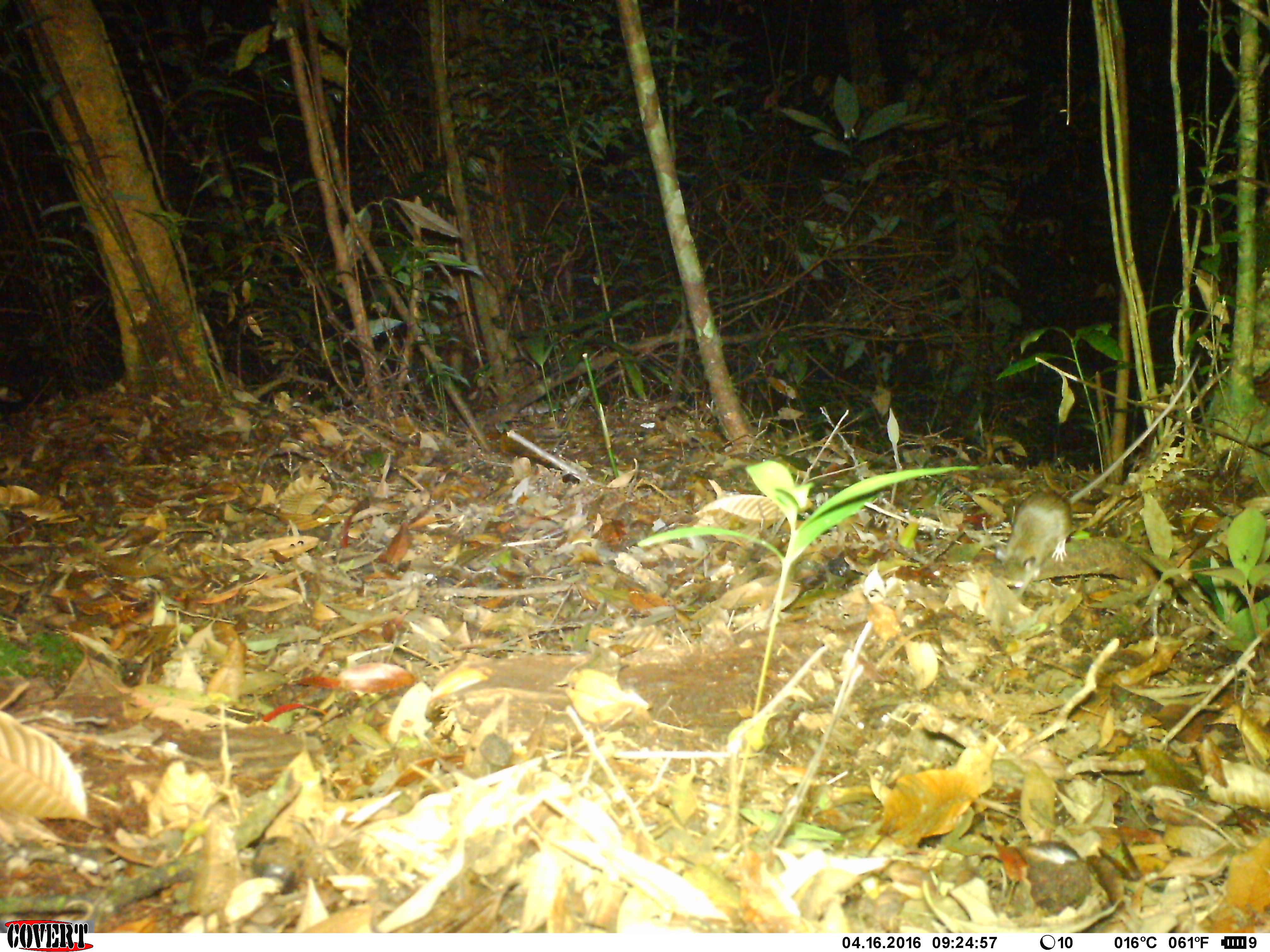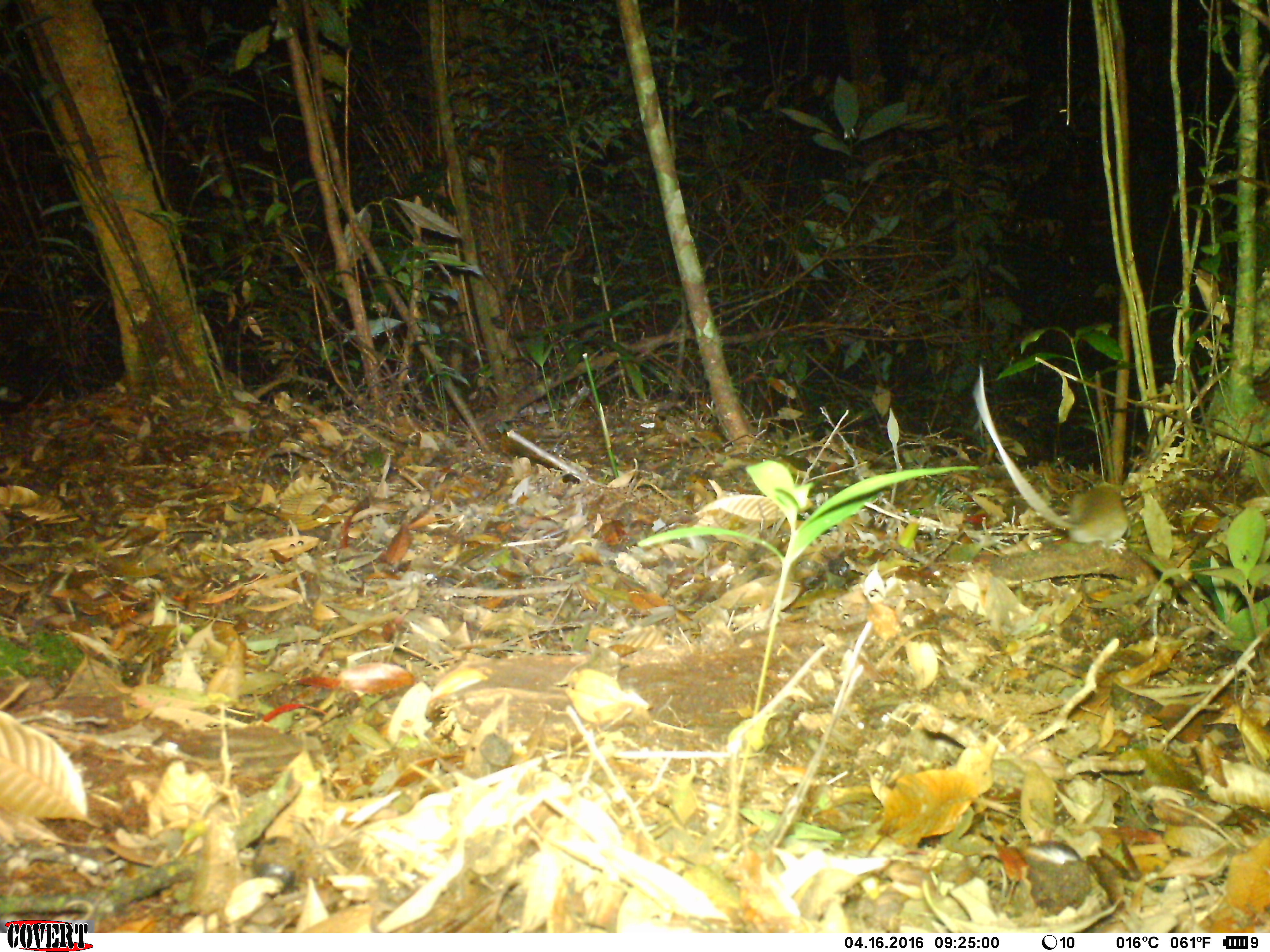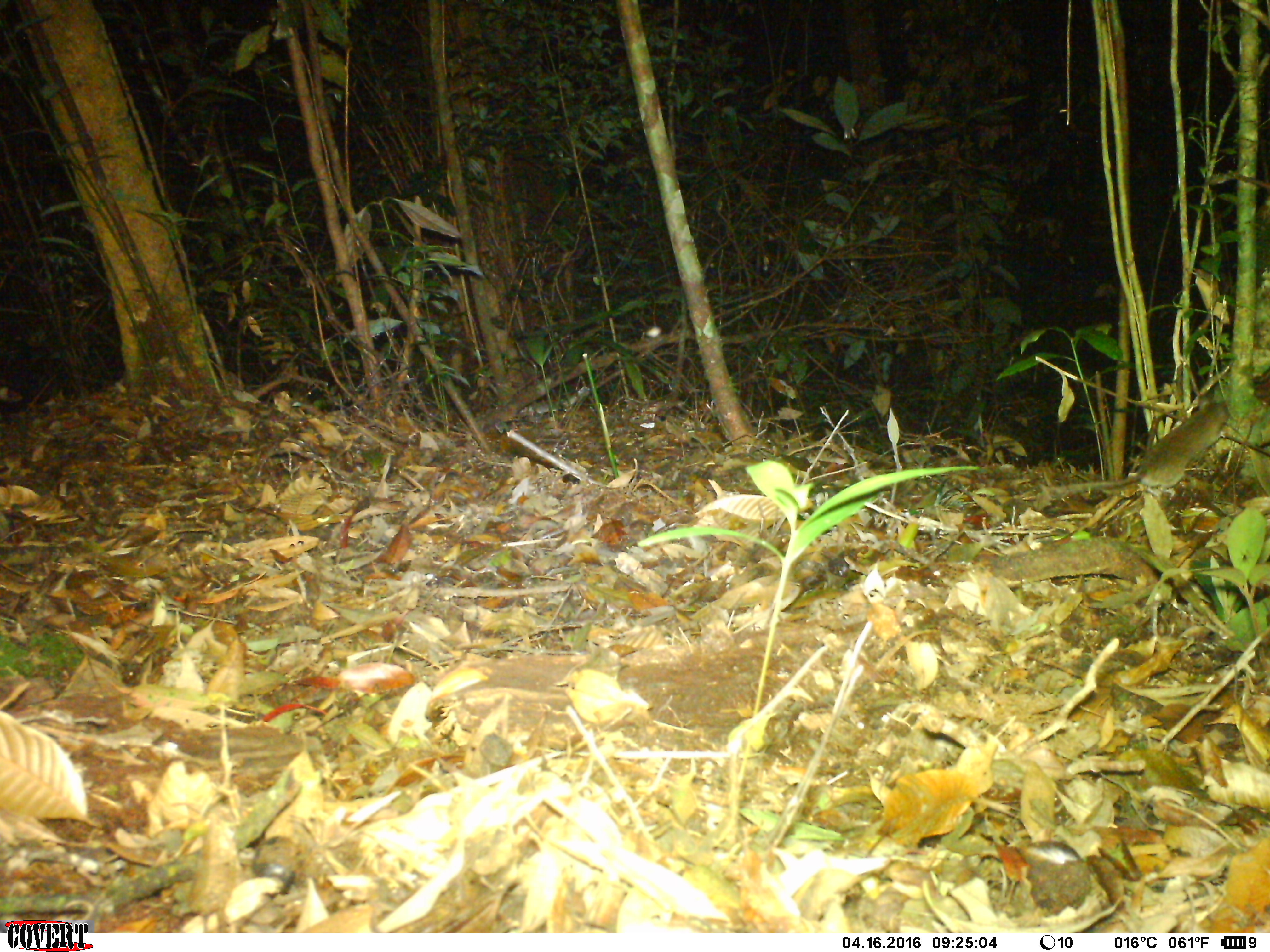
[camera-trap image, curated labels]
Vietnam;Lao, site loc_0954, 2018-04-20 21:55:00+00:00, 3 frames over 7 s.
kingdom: Animalia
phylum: Chordata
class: Mammalia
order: Rodentia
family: Muridae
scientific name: Muridae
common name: old-world mice and rats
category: unidentified murid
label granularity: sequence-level